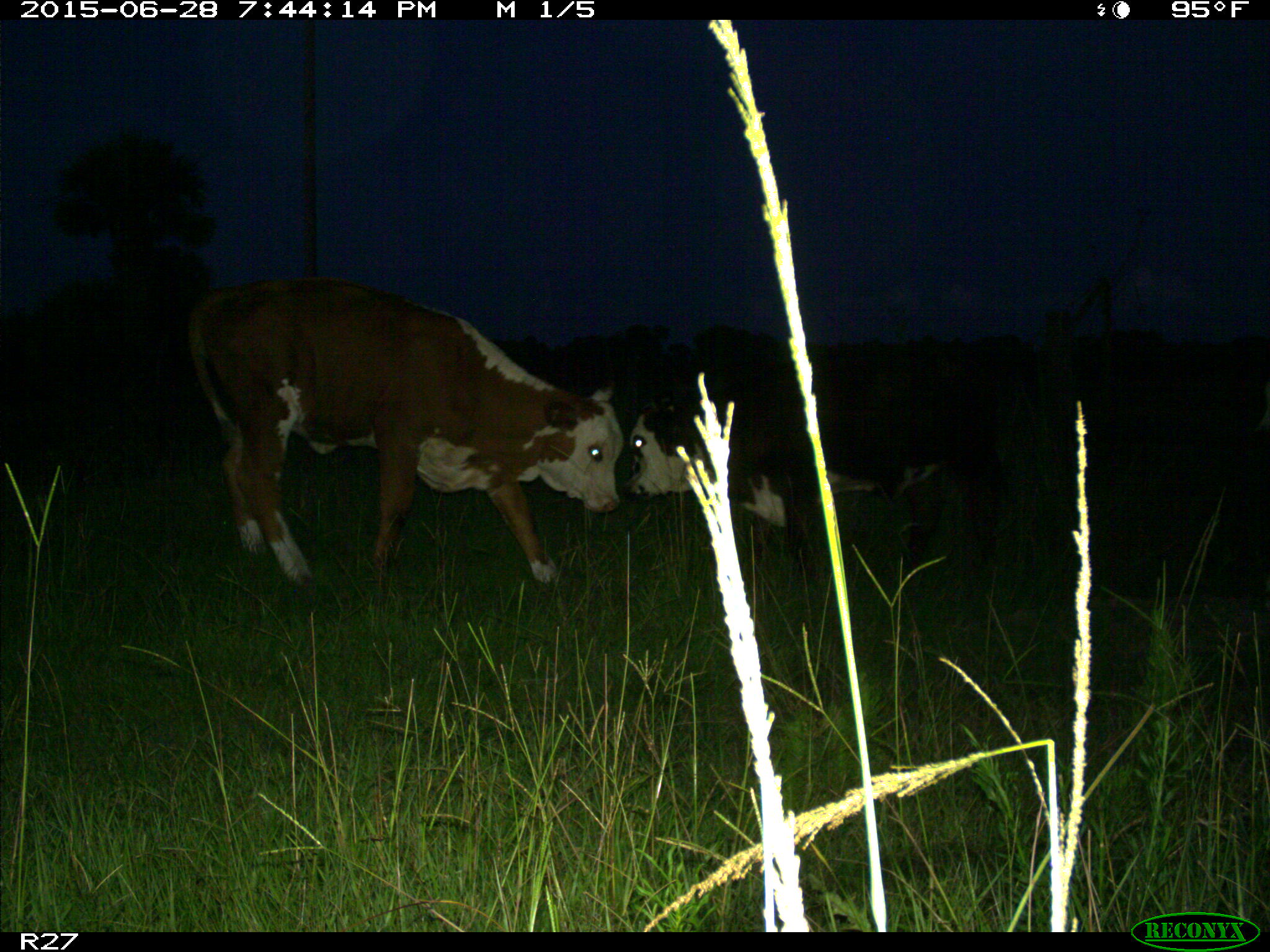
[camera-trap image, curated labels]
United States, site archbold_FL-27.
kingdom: Animalia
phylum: Chordata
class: Mammalia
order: Artiodactyla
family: Bovidae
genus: Bos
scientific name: Bos taurus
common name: domestic cow